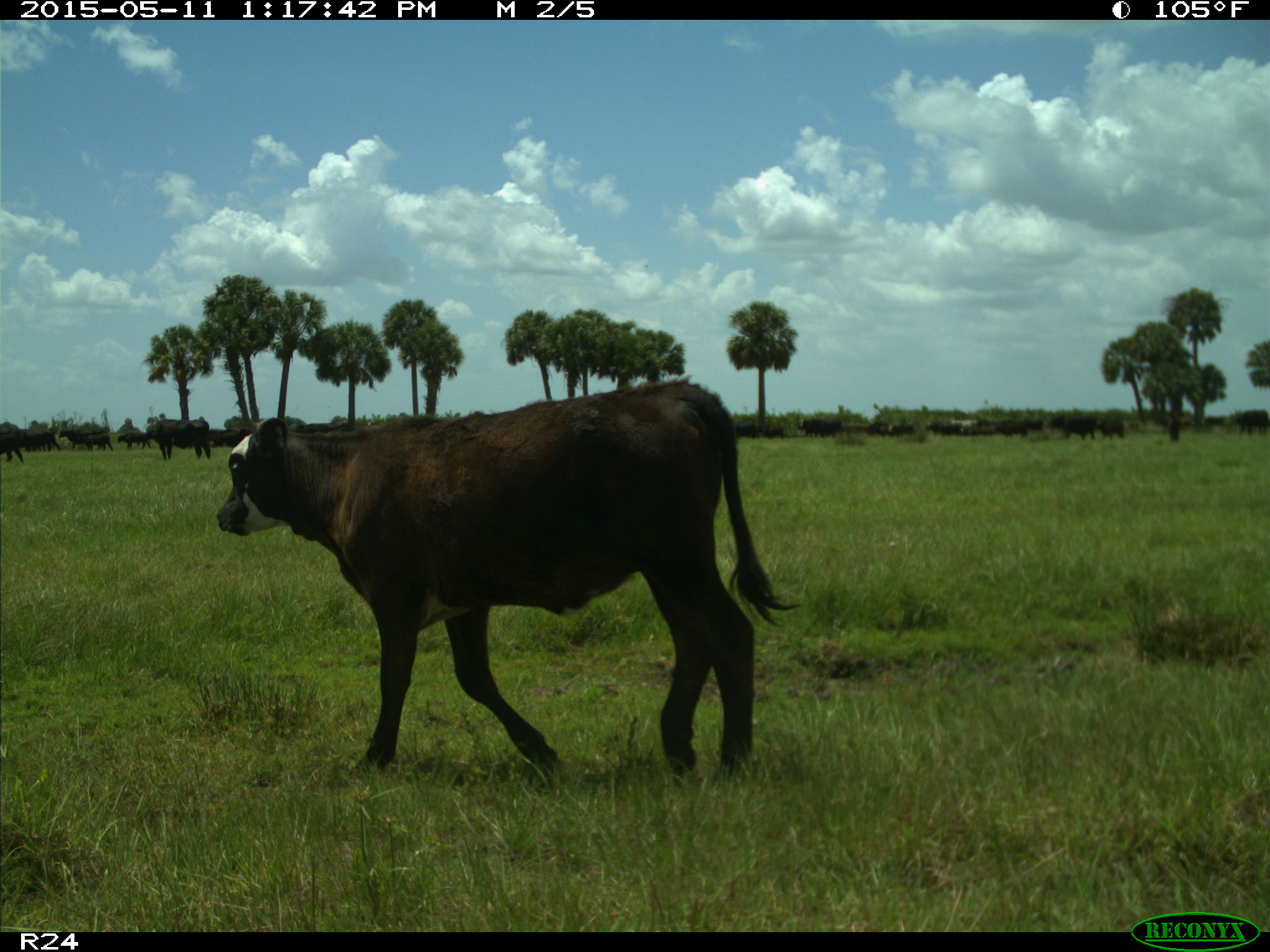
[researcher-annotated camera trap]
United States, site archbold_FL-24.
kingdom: Animalia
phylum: Chordata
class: Mammalia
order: Artiodactyla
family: Bovidae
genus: Bos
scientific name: Bos taurus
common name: domestic cow